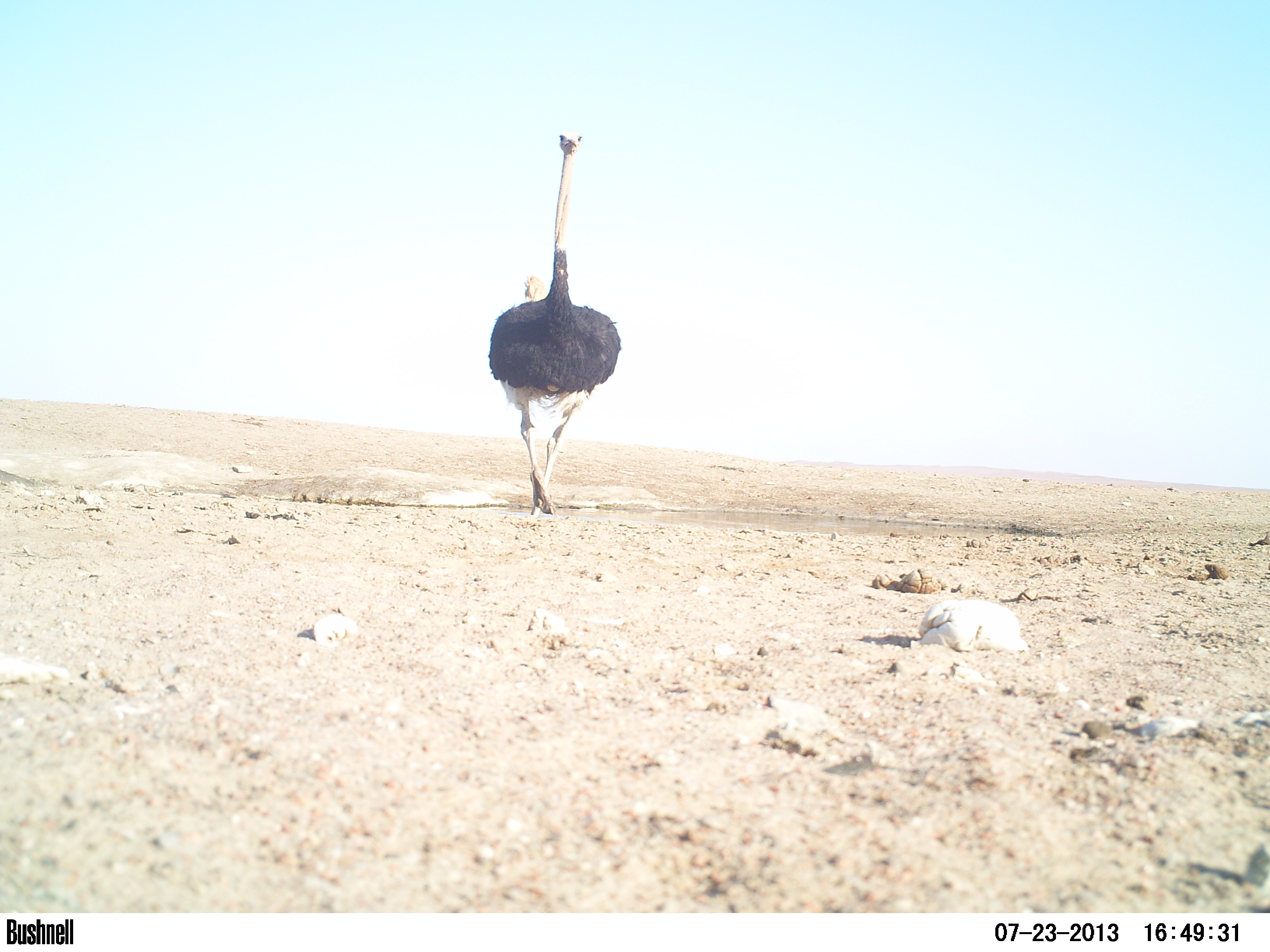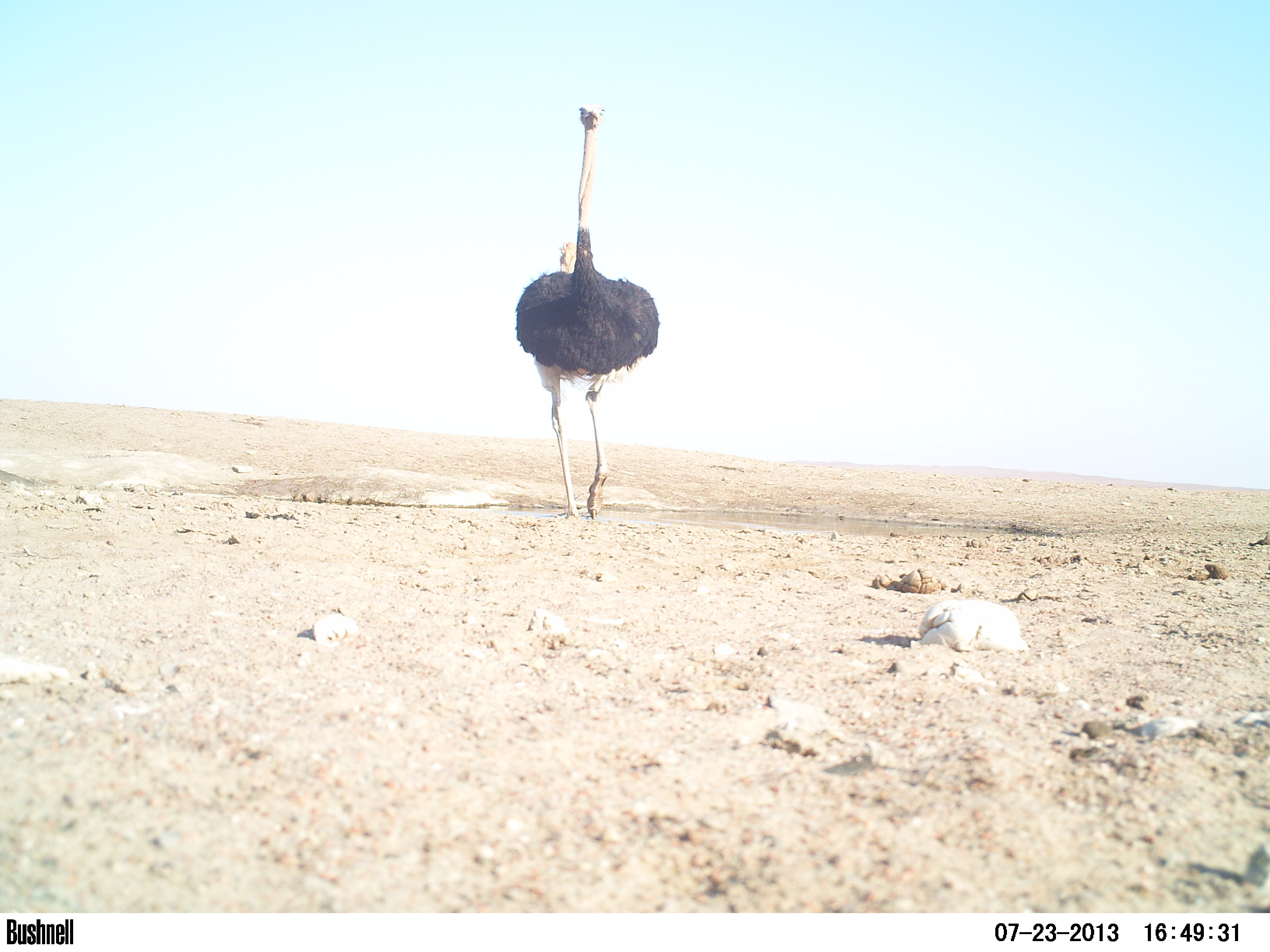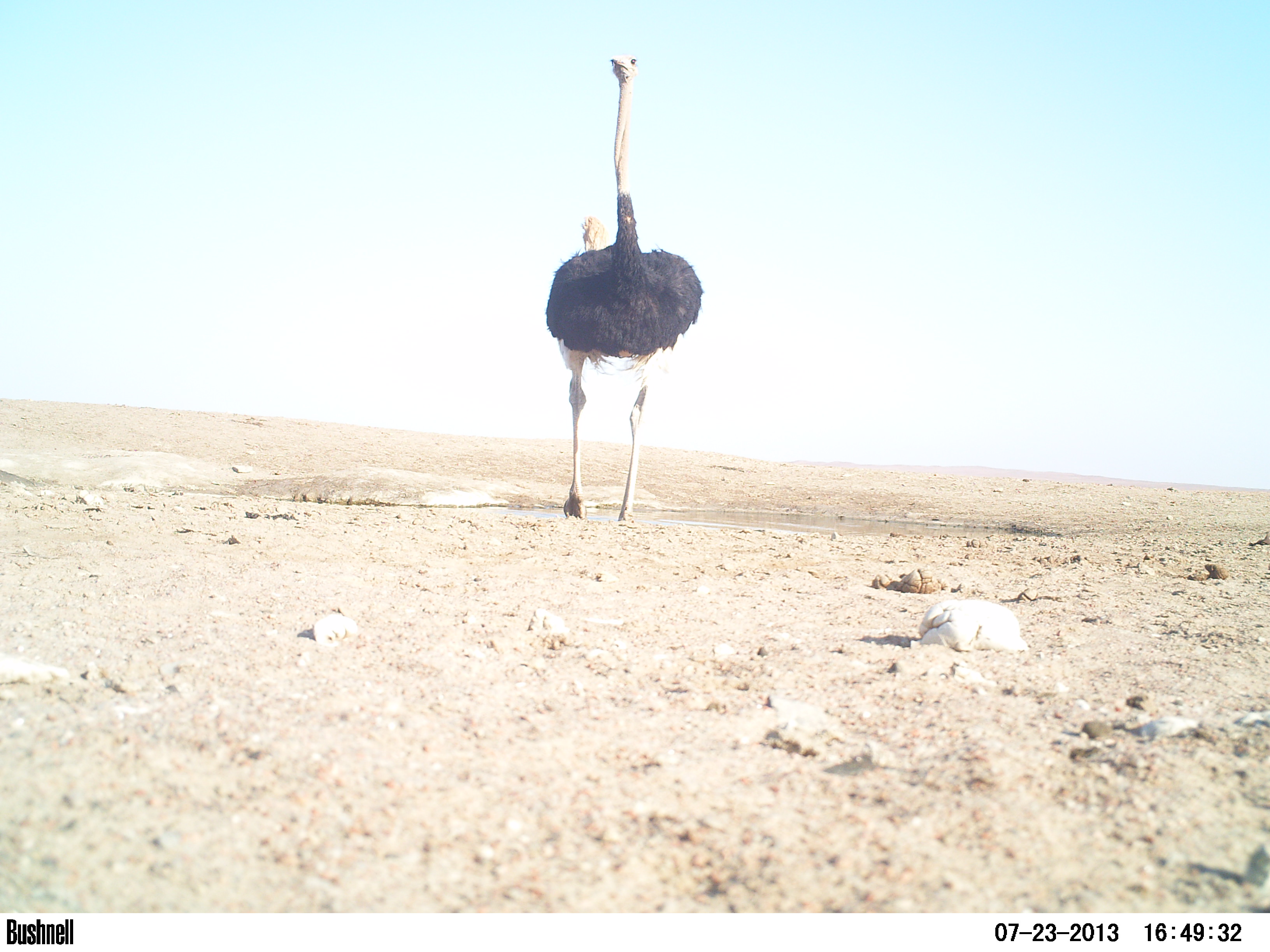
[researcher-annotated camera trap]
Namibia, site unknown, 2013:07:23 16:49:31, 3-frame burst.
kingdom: Animalia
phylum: Chordata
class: Aves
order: Struthioniformes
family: Struthionidae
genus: Struthio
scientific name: Struthio camelus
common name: common ostrich